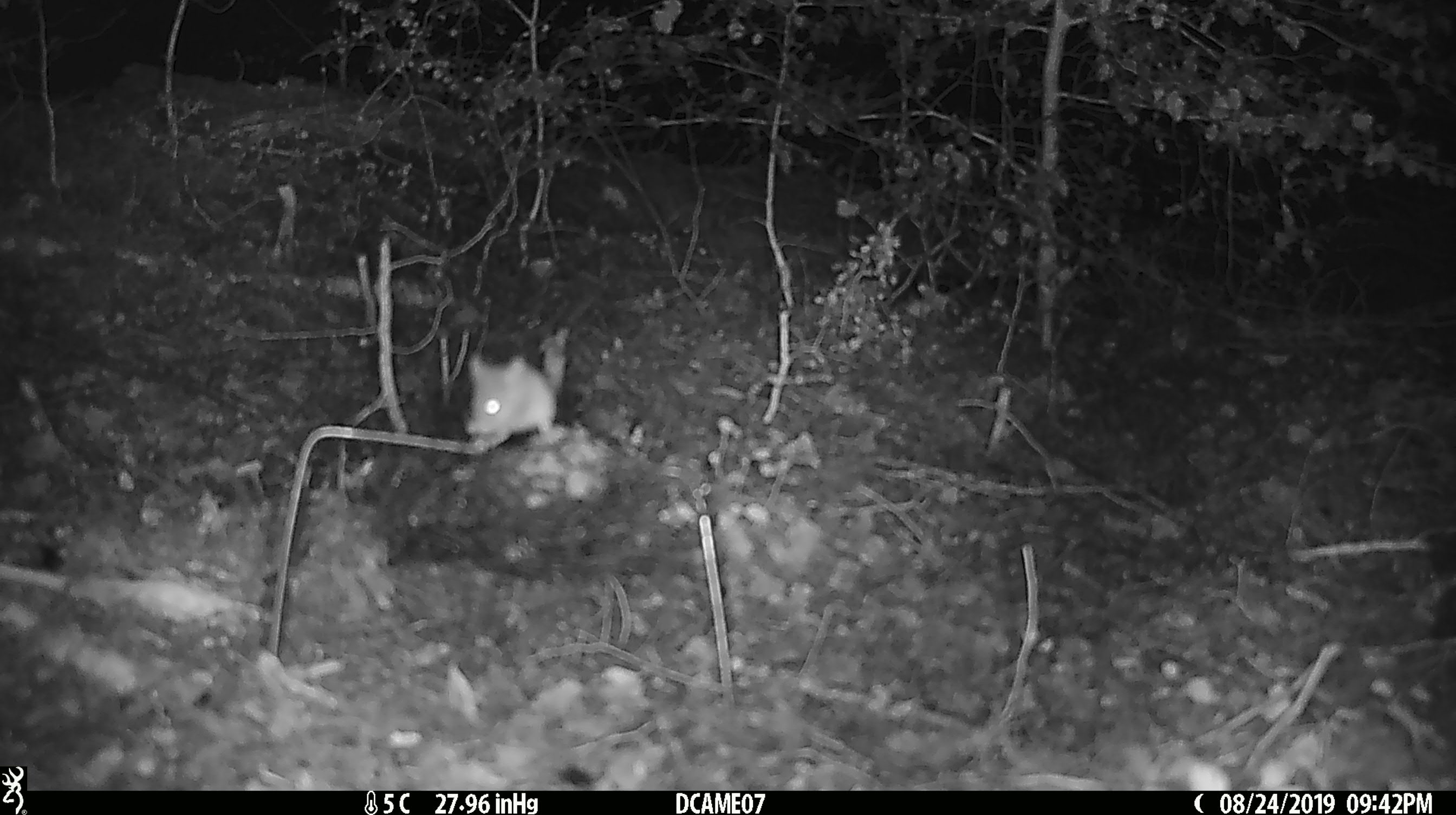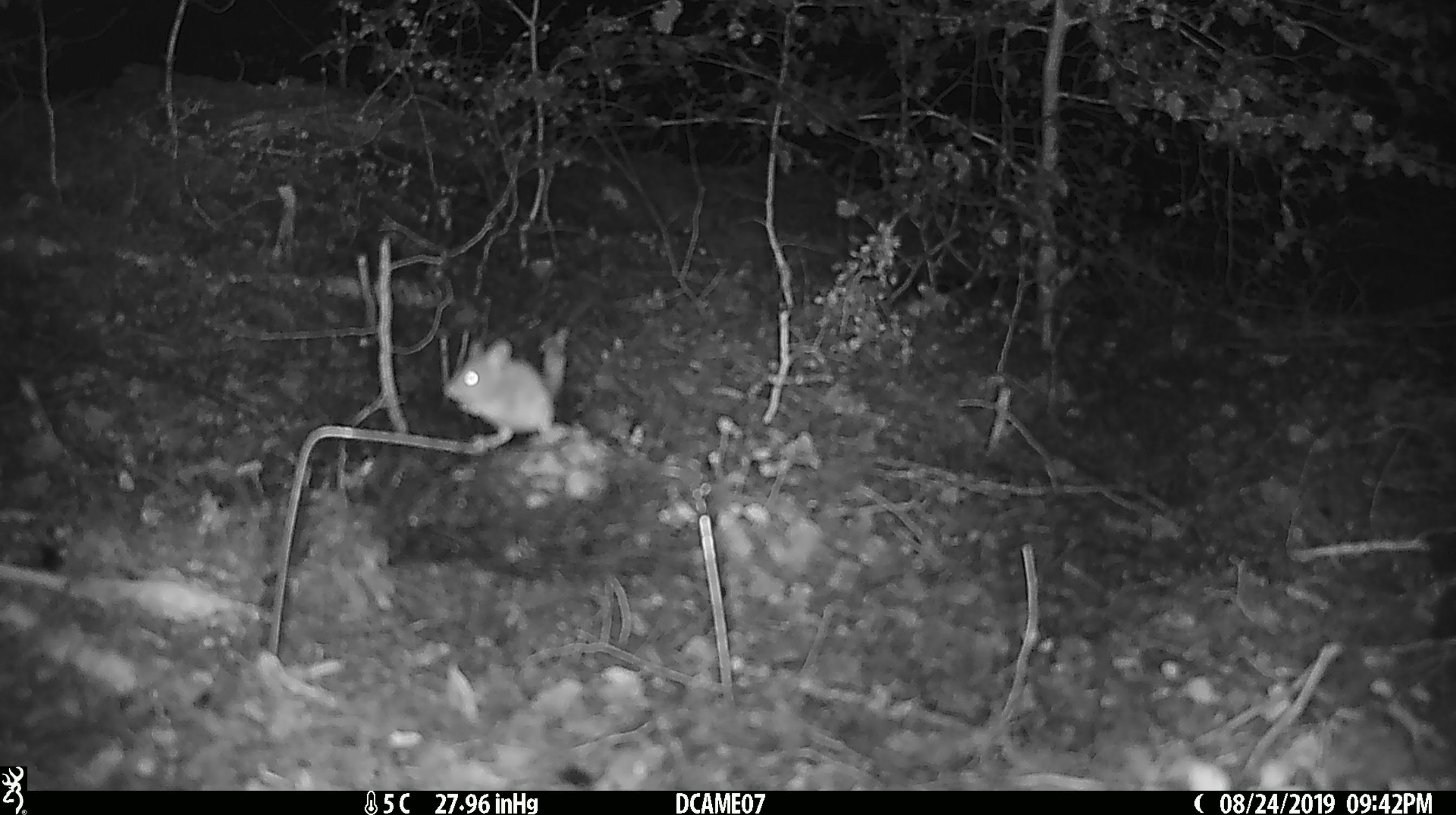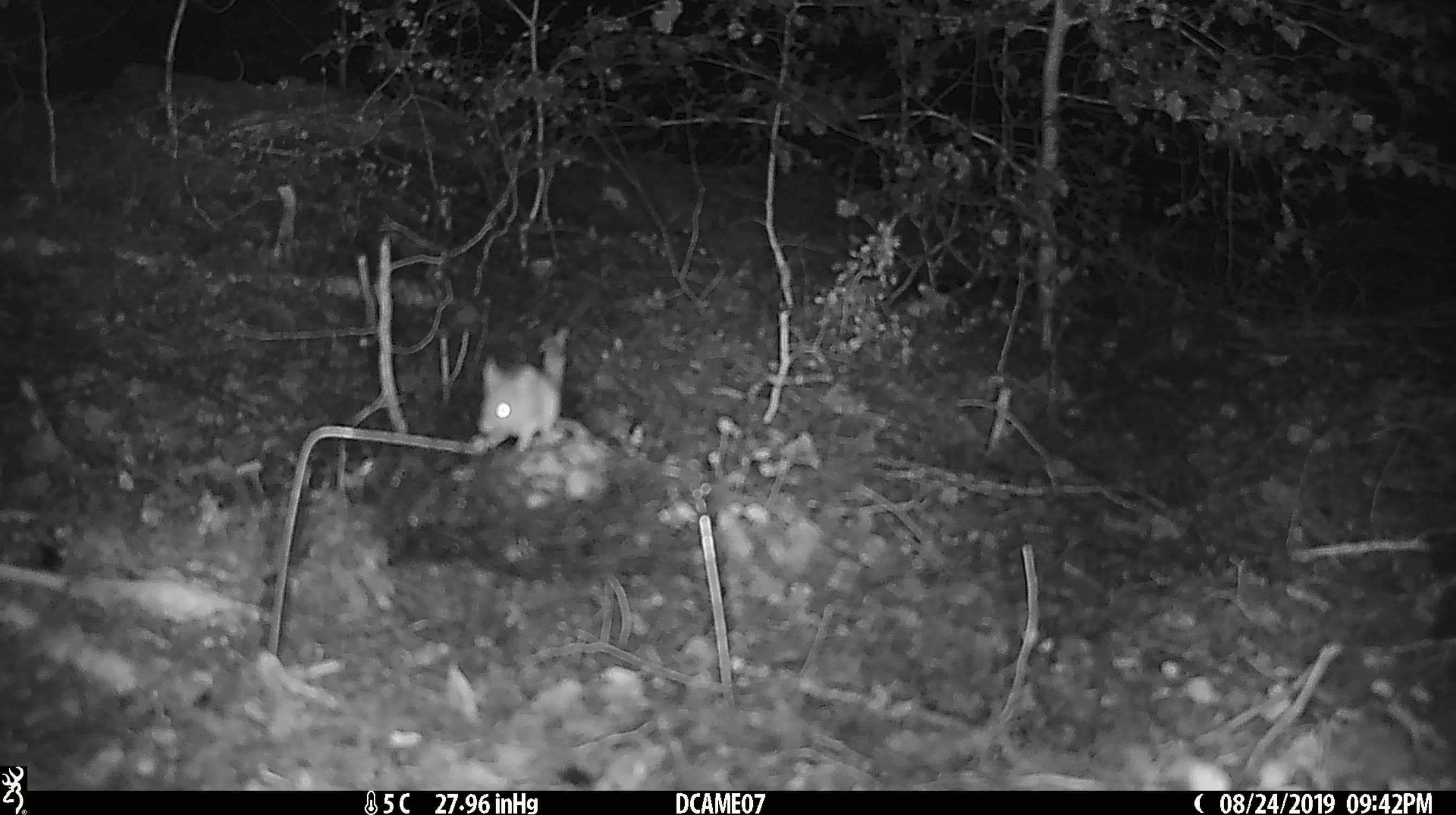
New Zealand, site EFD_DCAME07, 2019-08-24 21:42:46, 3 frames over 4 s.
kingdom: Animalia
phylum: Chordata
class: Mammalia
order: Rodentia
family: Muridae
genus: Mus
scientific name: Mus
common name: mouse